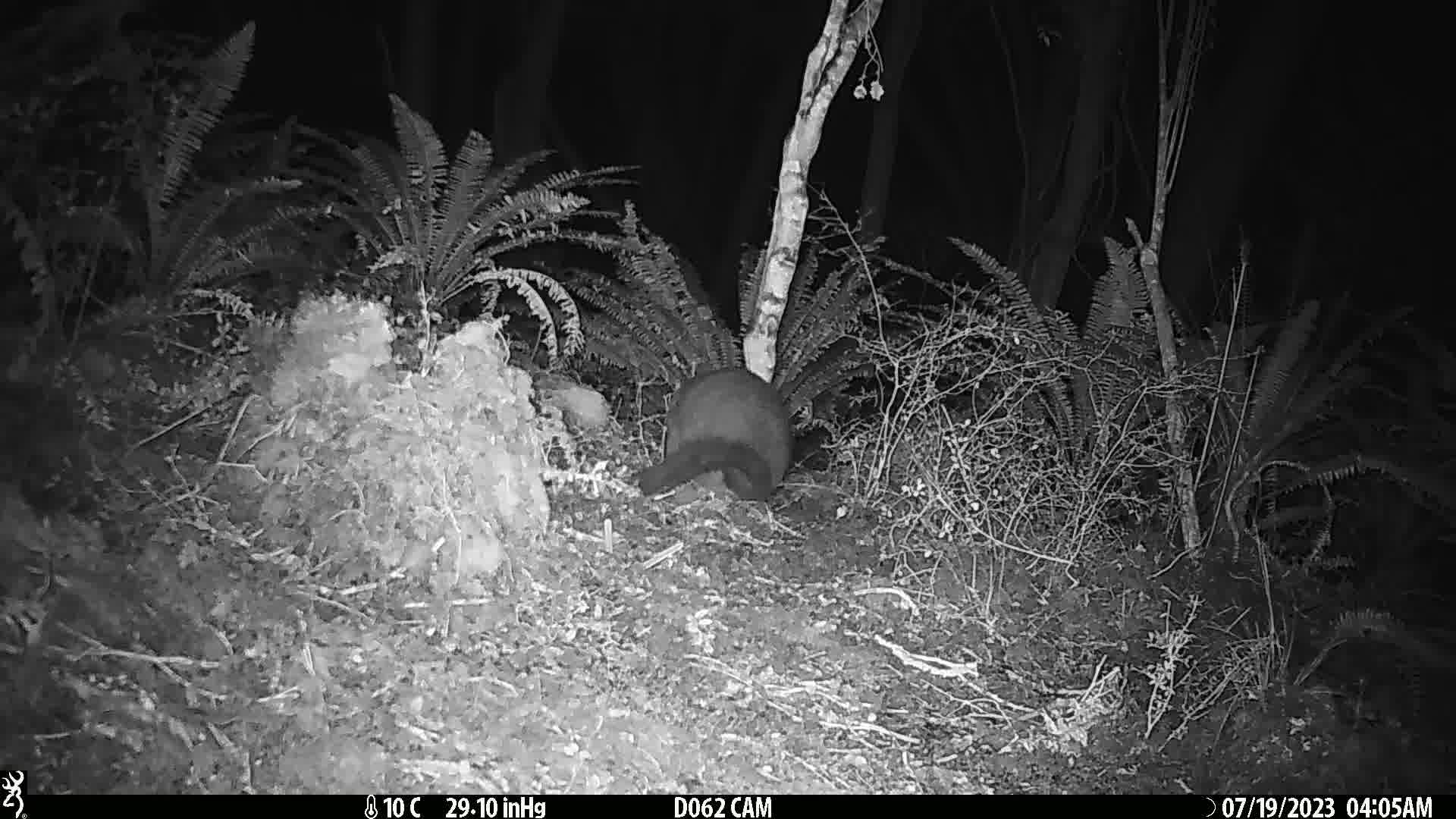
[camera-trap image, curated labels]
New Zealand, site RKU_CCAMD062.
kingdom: Animalia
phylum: Chordata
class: Mammalia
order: Diprotodontia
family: Phalangeridae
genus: Trichosurus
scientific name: Trichosurus vulpecula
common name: common brushtail possum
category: possum